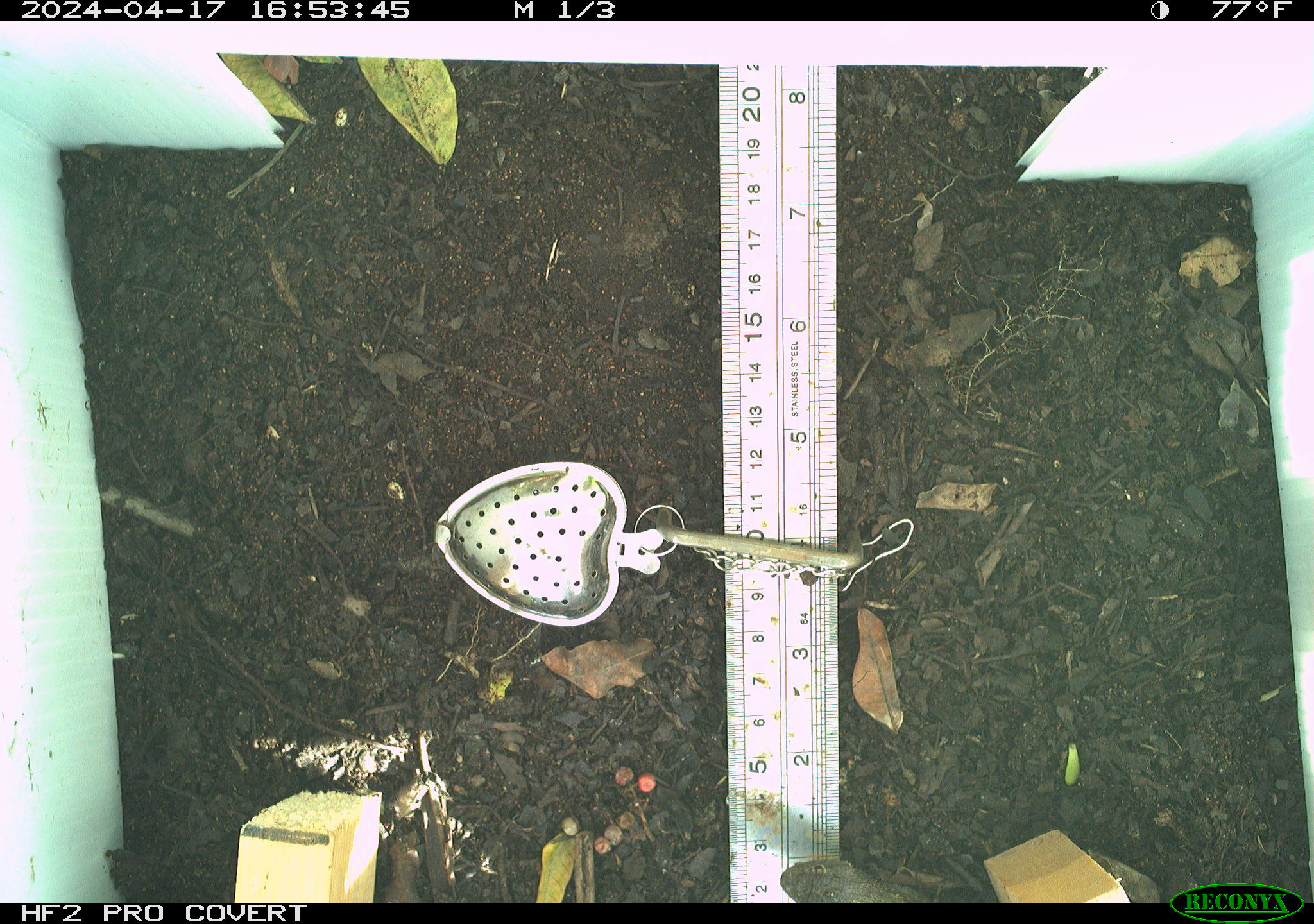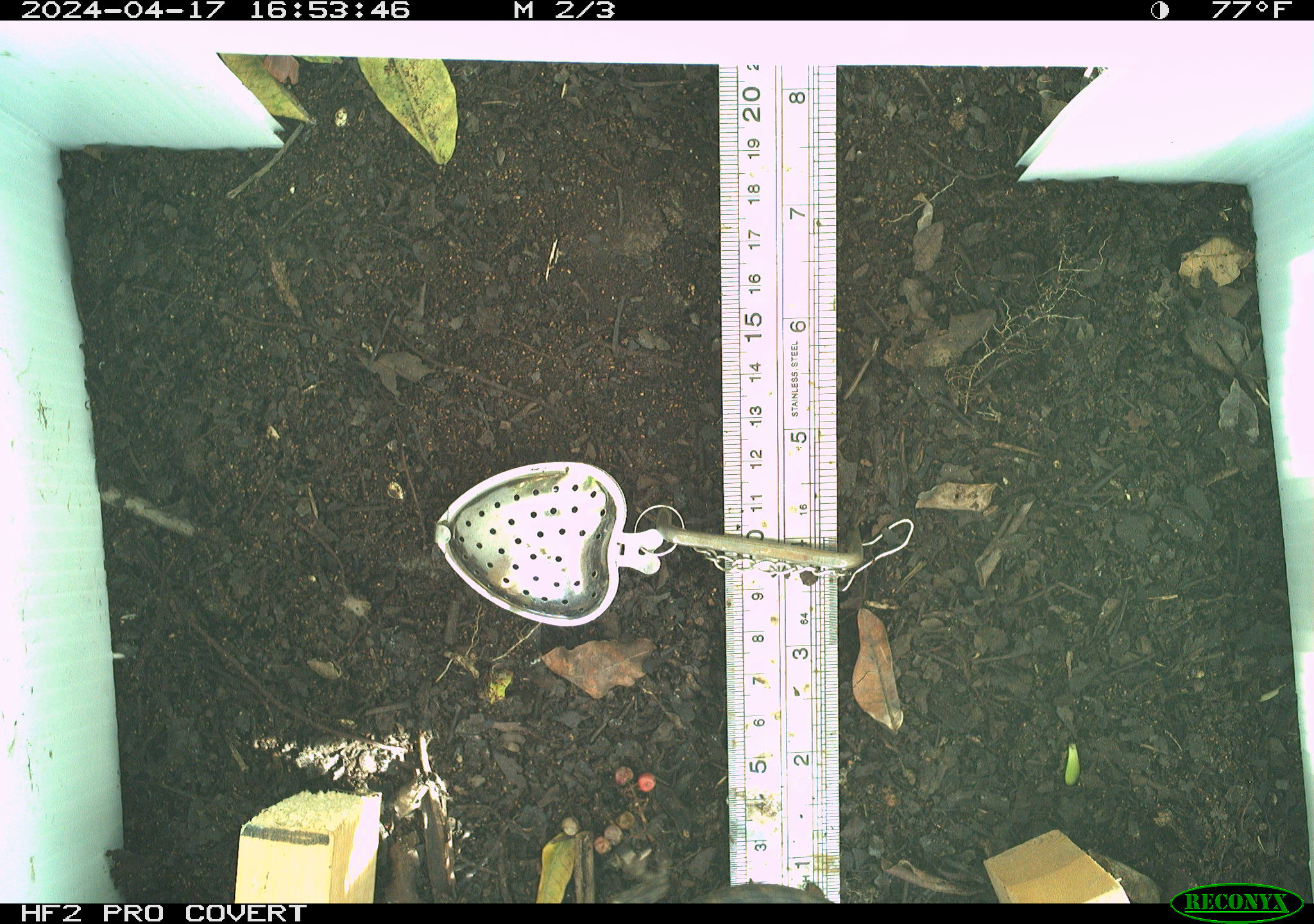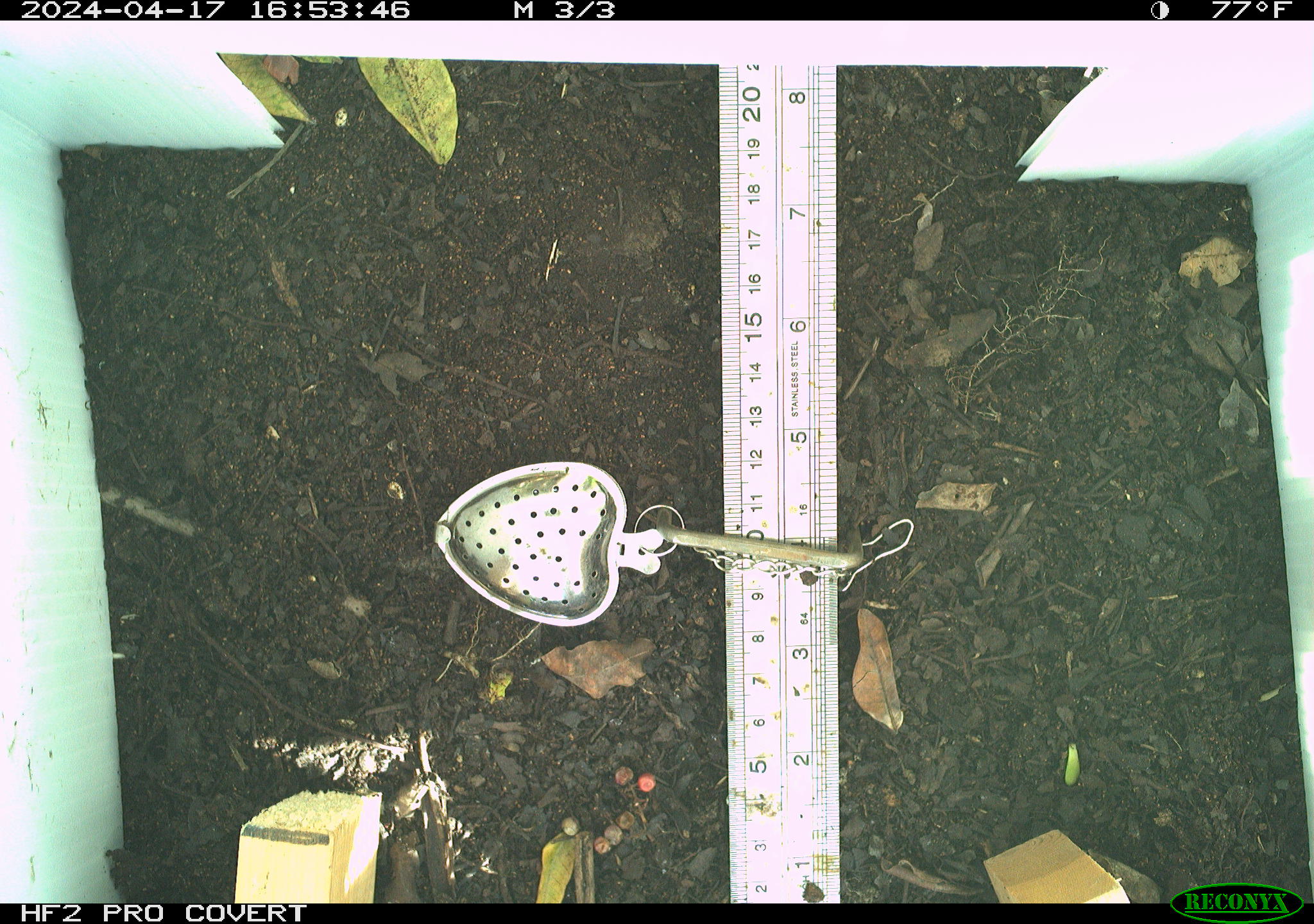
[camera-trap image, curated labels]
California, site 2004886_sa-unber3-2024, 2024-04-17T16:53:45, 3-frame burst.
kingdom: Animalia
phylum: Chordata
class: Reptilia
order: Squamata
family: Phrynosomatidae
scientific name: Phrynosomatidae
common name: phrynosomatid lizards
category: phrynosomatidae family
Phrynosomatidae family (phrynosomatid lizards) (Phrynosomatidae).